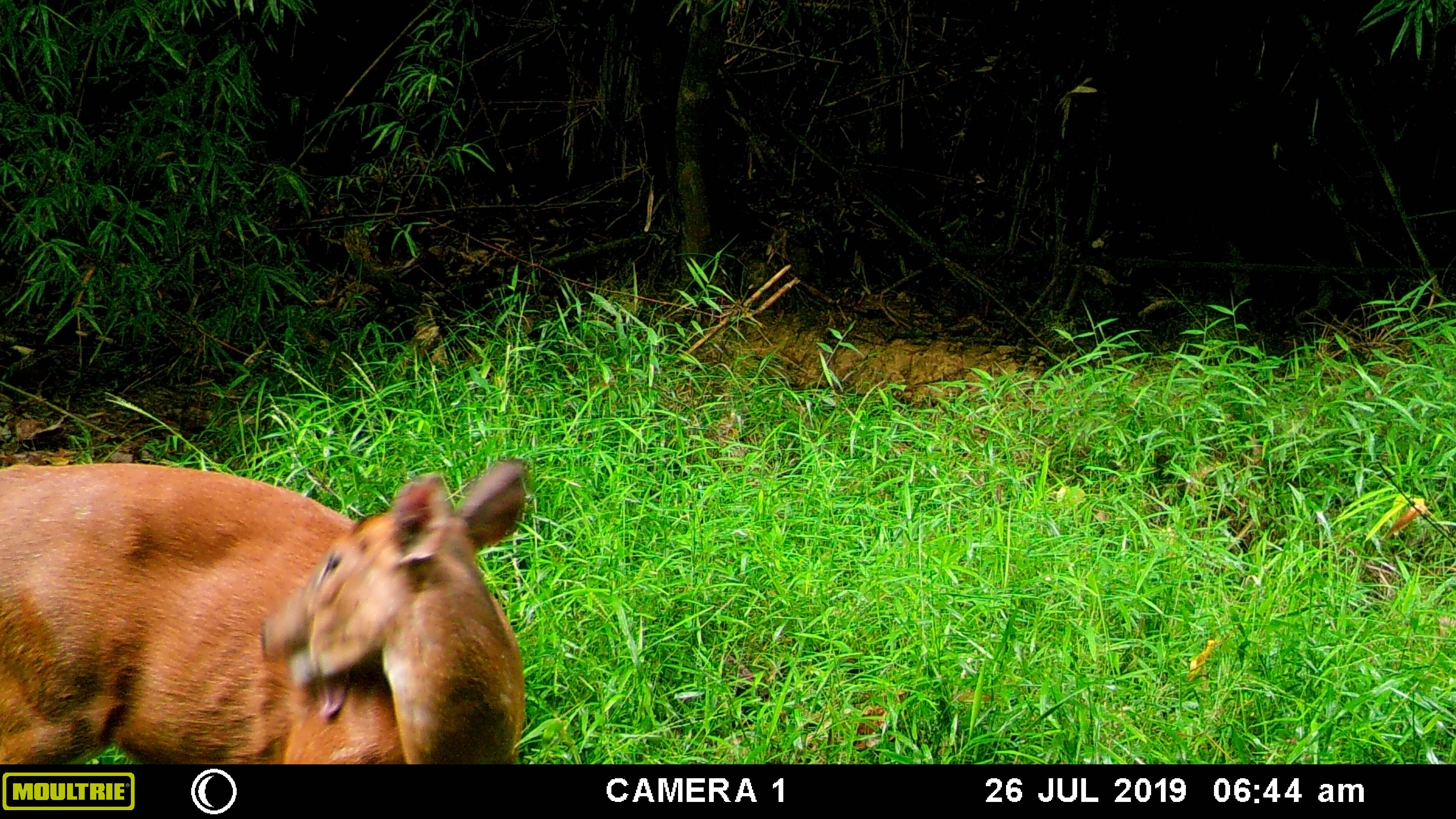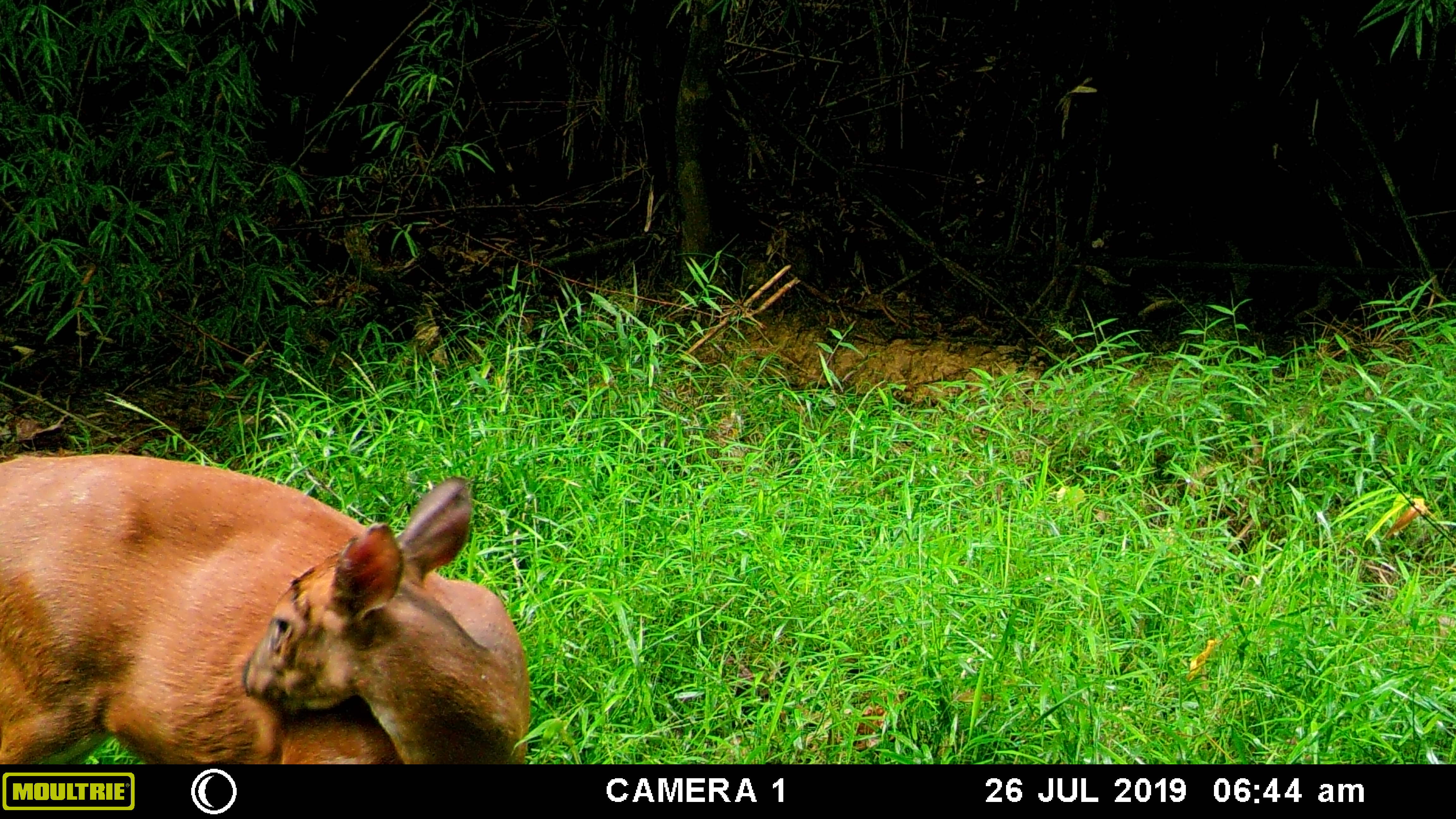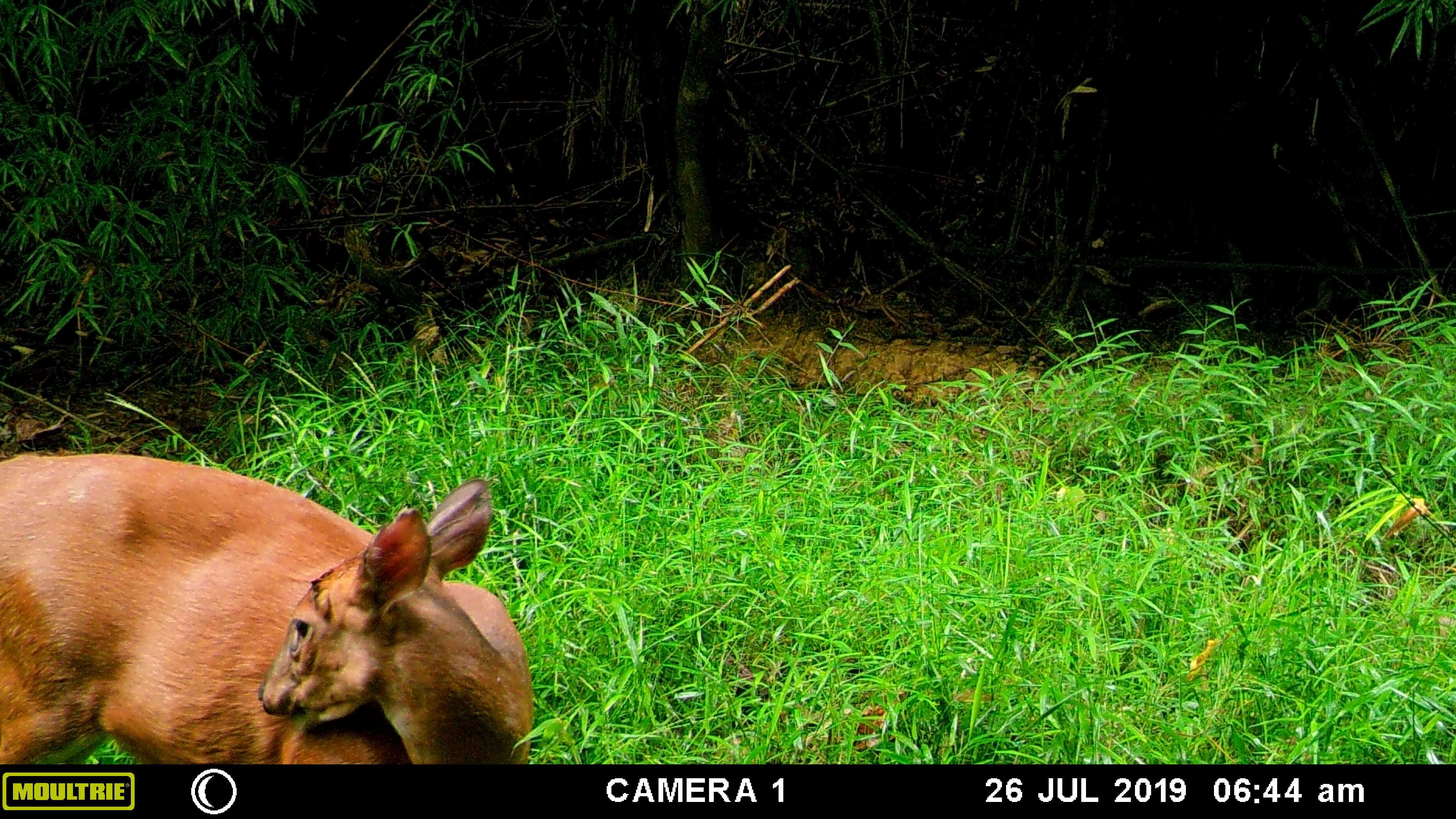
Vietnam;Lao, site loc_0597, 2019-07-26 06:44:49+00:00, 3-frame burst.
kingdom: Animalia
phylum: Chordata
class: Mammalia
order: Artiodactyla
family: Cervidae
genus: Muntiacus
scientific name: Muntiacus muntjak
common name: red muntjac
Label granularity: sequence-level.